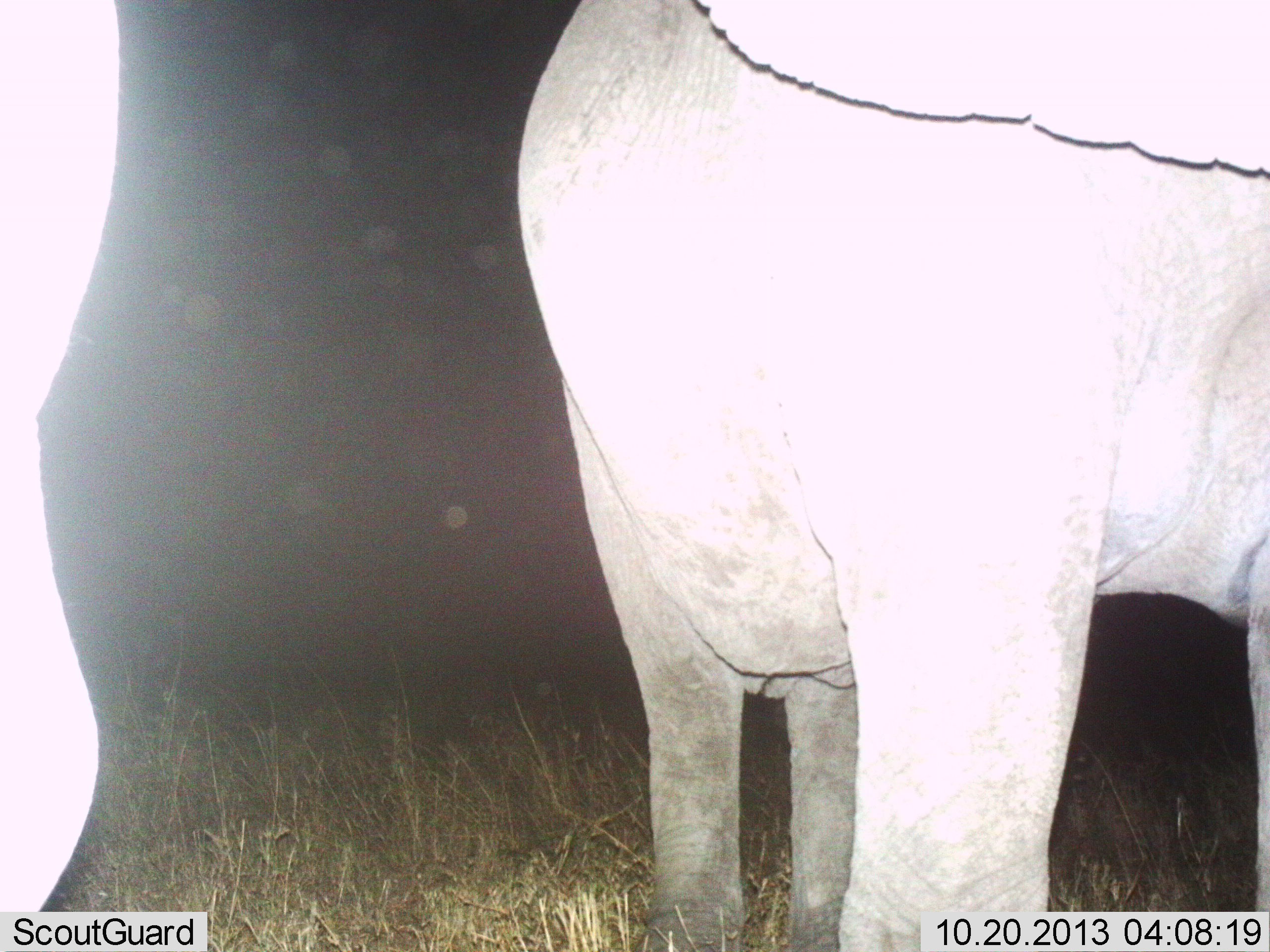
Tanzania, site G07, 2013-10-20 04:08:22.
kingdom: Animalia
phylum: Chordata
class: Mammalia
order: Proboscidea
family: Elephantidae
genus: Loxodonta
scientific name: Loxodonta africana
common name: african bush elephant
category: elephant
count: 2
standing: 93%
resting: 0%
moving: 7%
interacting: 7%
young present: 0%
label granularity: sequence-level